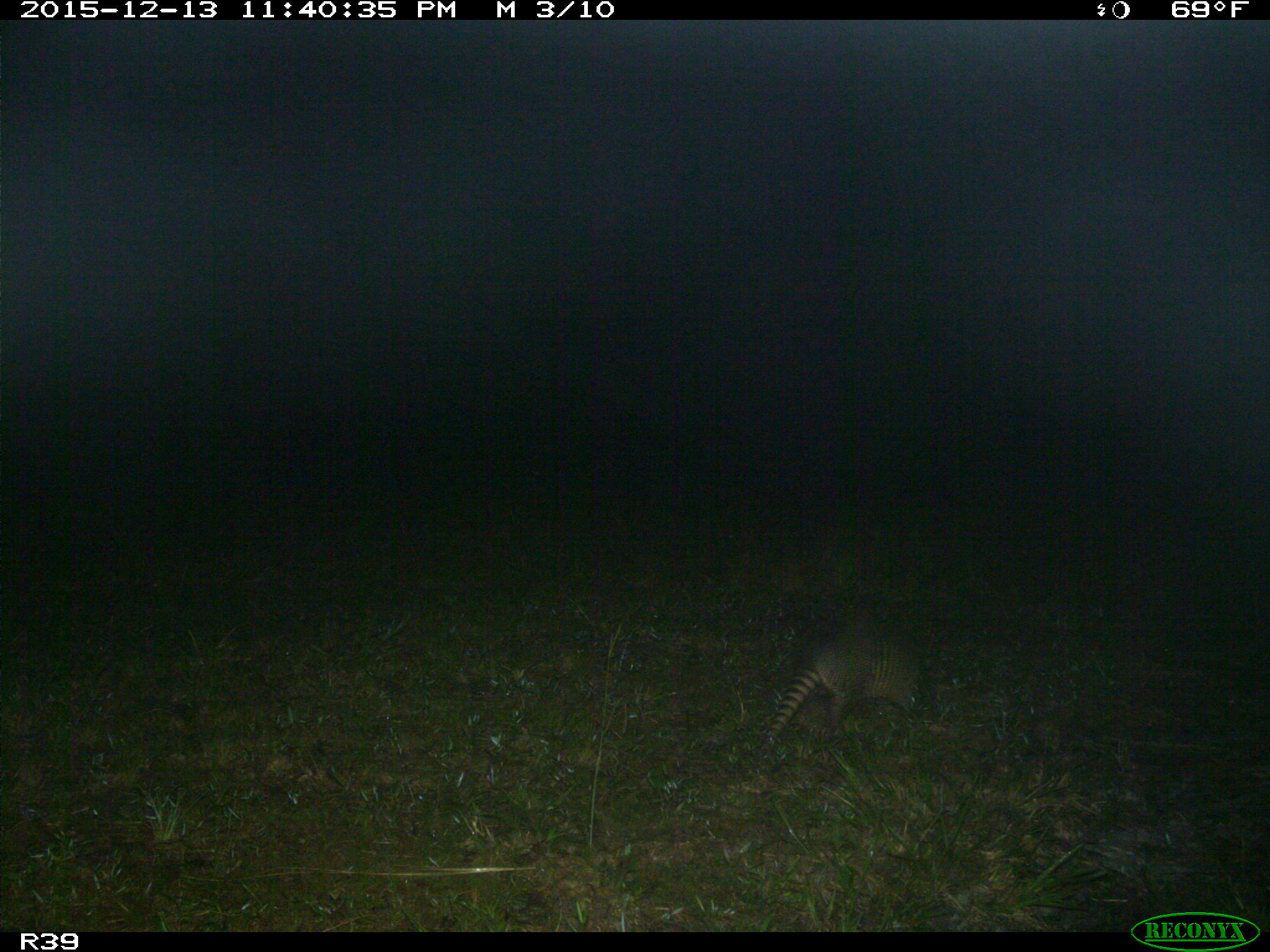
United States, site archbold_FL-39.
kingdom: Animalia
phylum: Chordata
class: Mammalia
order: Cingulata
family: Dasypodidae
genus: Dasypus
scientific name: Dasypus novemcinctus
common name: nine-banded armadillo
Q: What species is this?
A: Dasypus novemcinctus (nine-banded armadillo).